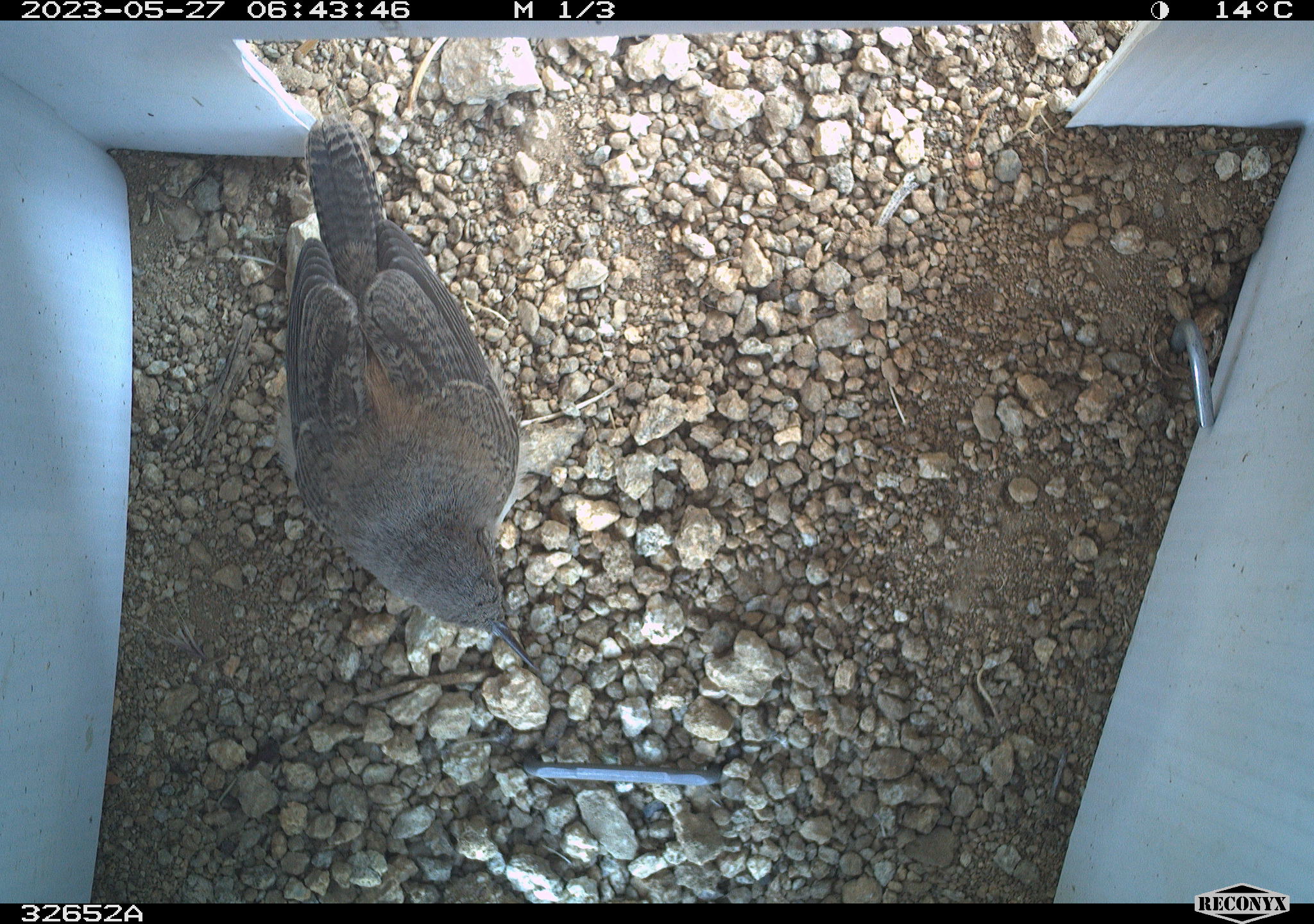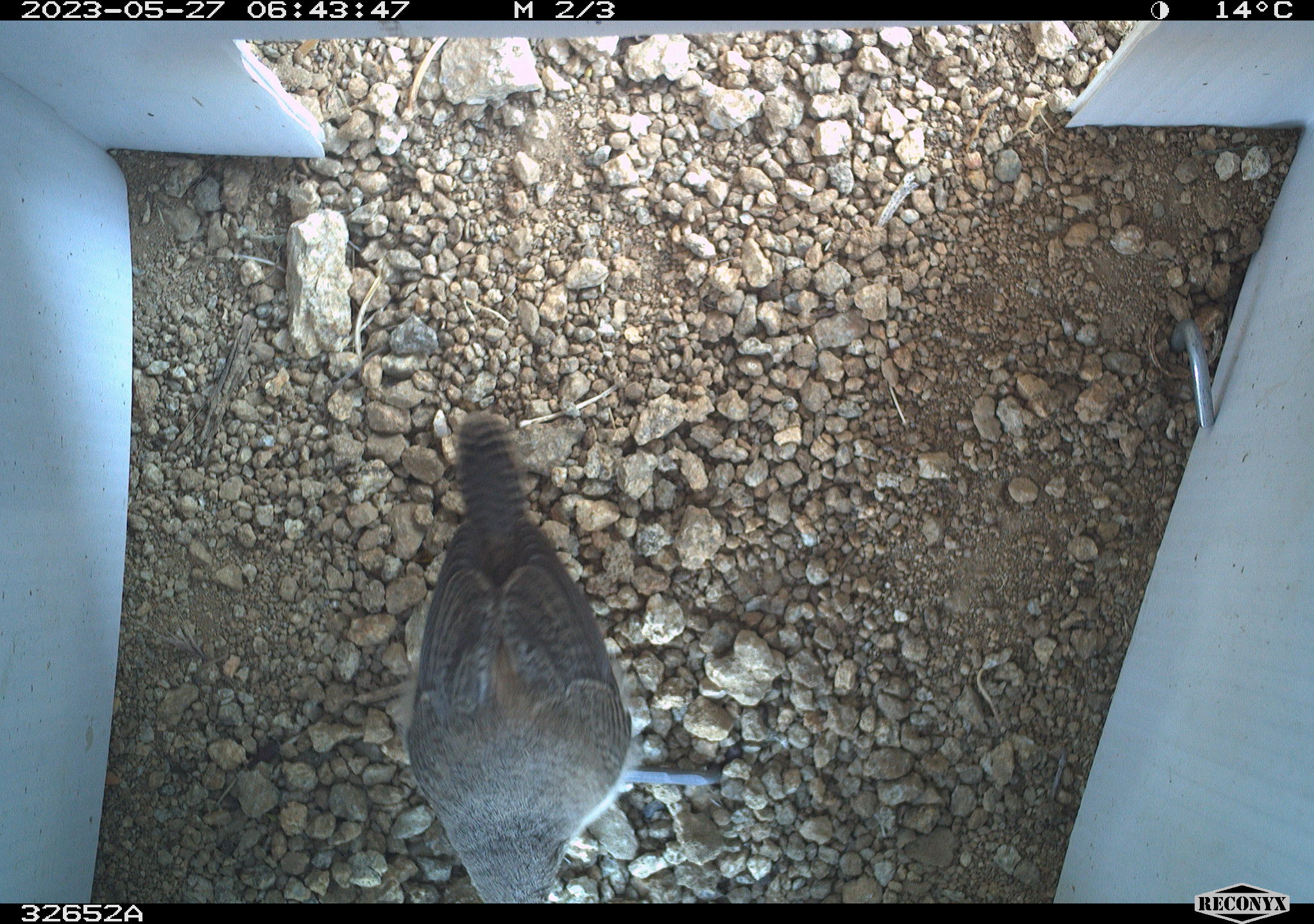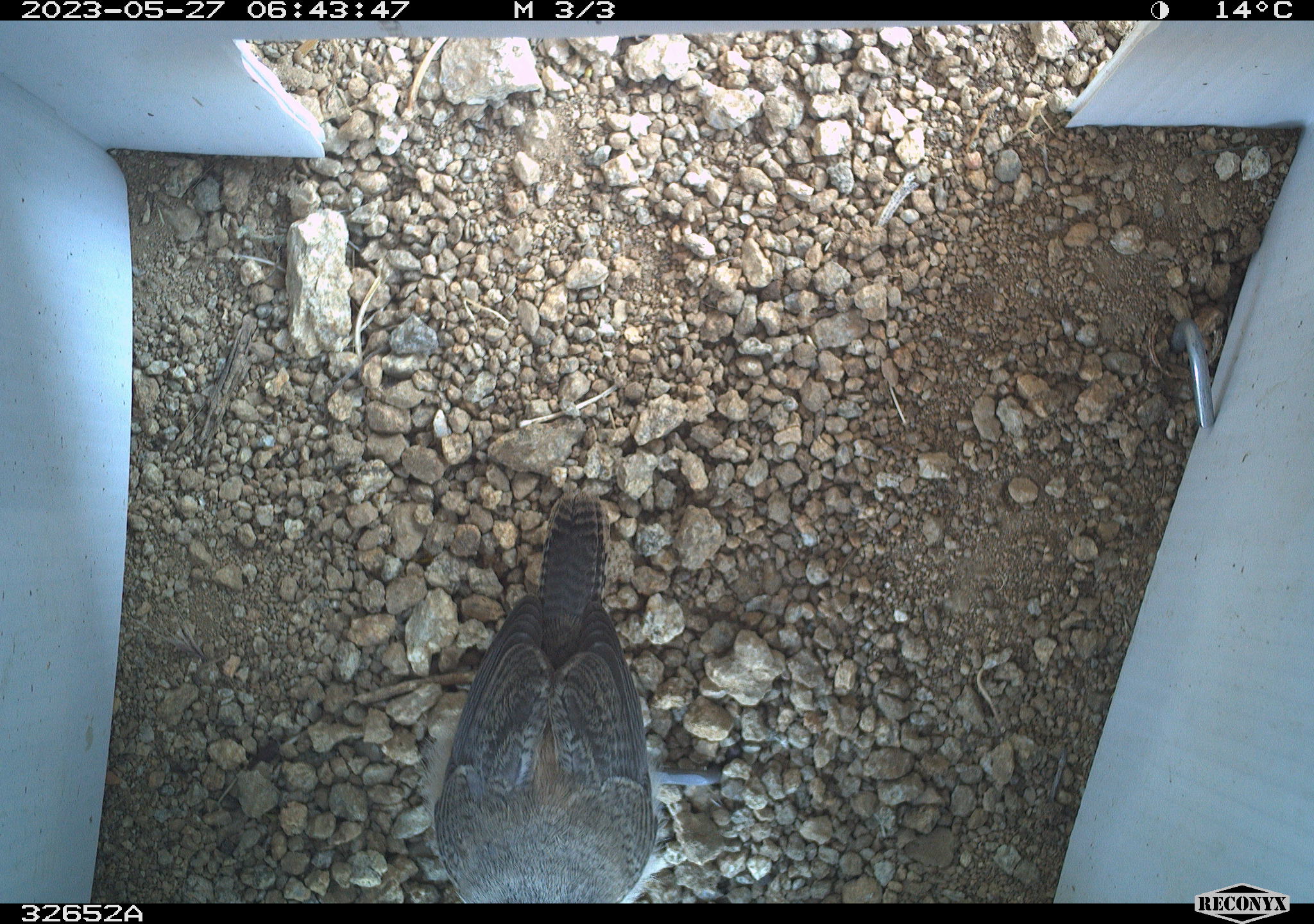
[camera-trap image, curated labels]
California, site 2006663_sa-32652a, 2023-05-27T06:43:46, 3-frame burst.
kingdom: Animalia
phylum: Chordata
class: Aves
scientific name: Aves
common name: bird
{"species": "bird (Aves)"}